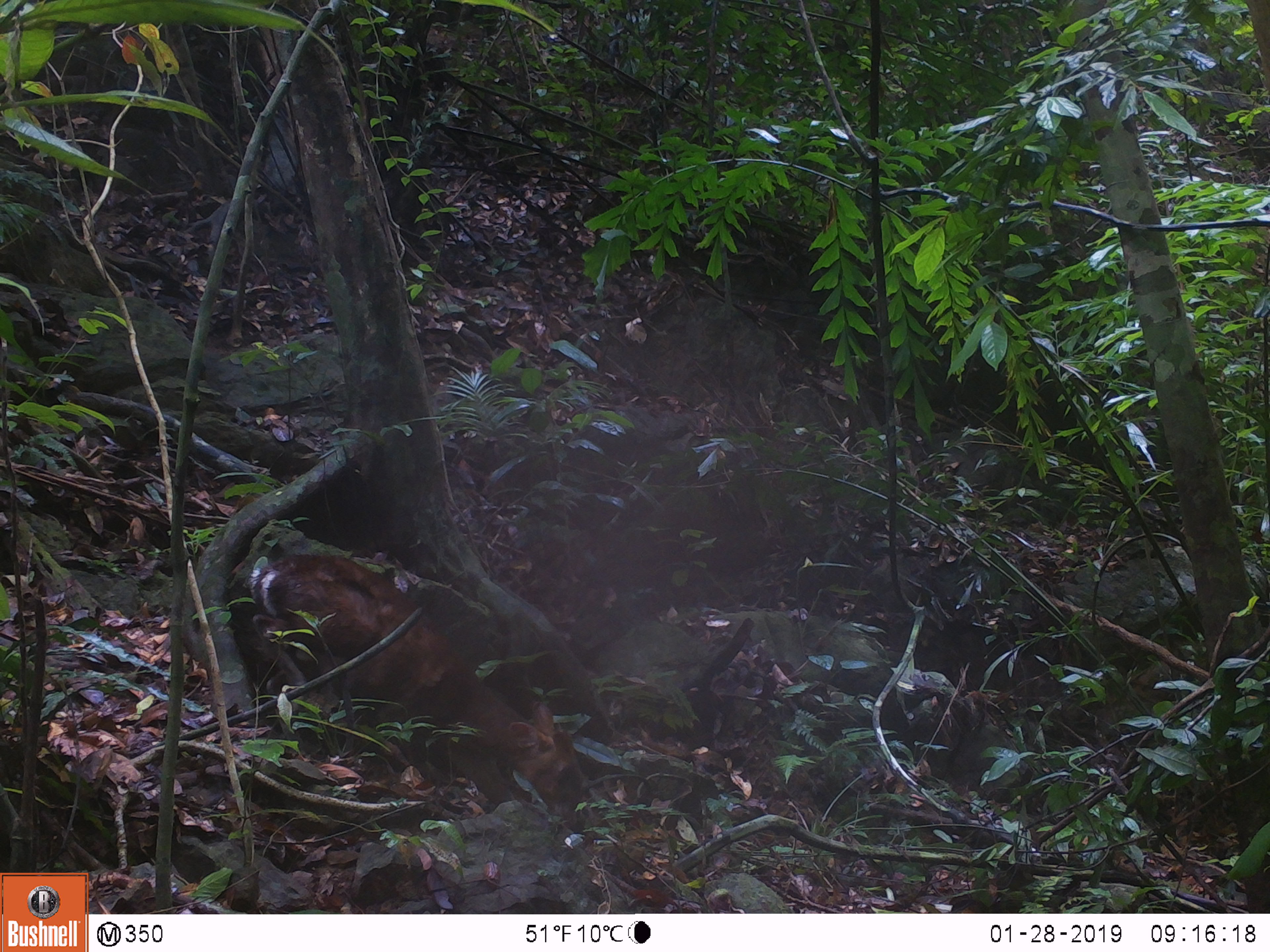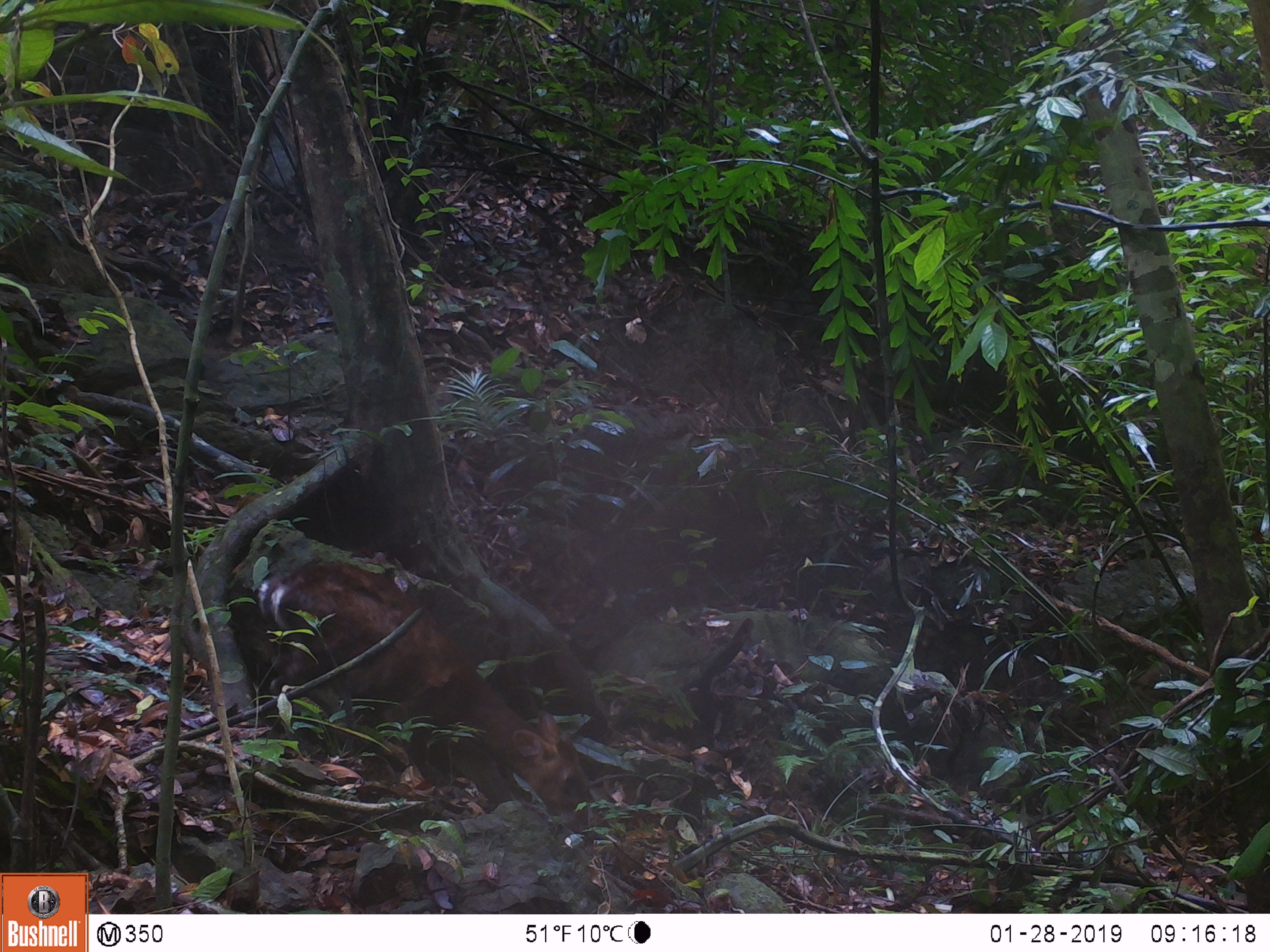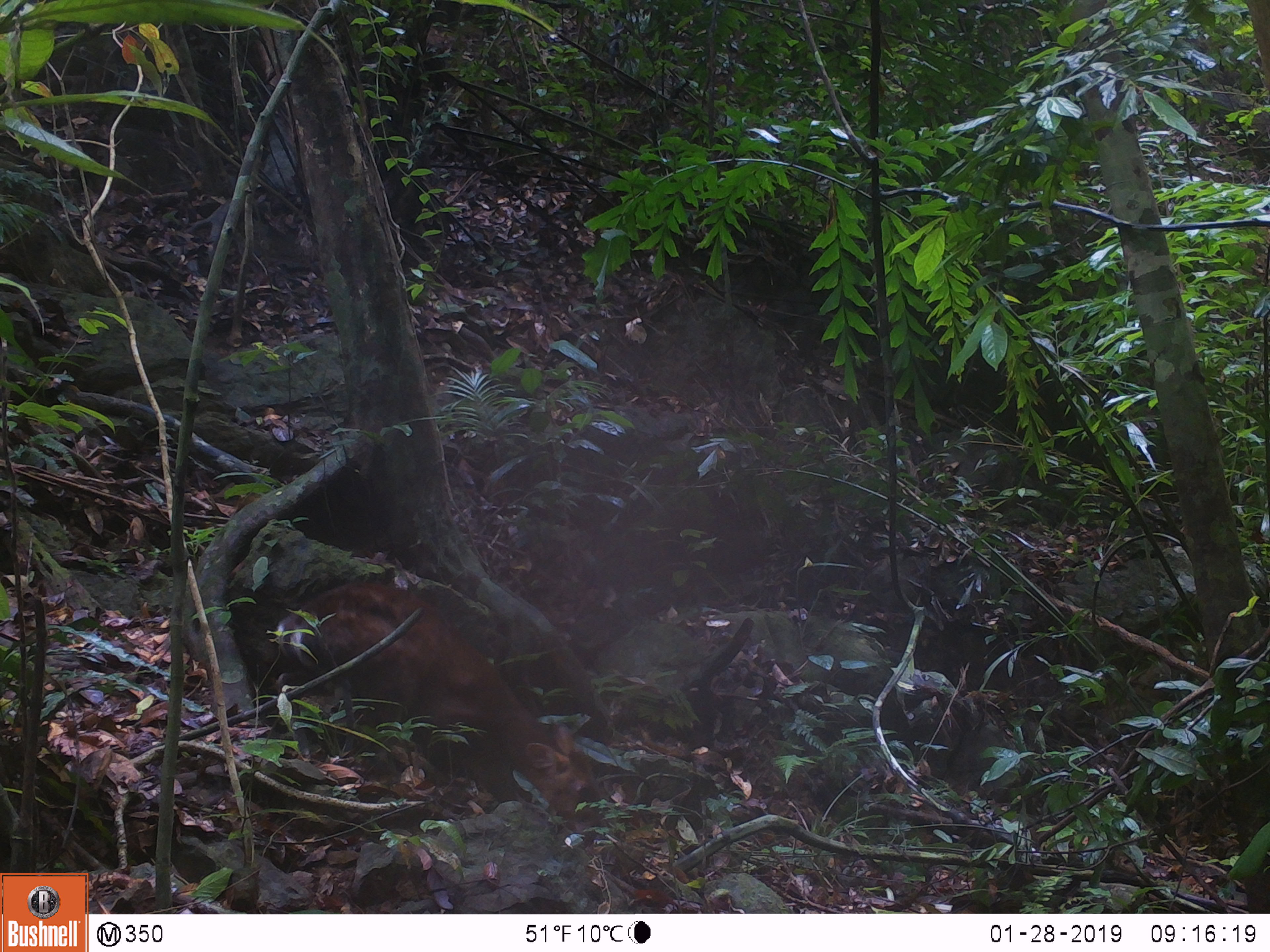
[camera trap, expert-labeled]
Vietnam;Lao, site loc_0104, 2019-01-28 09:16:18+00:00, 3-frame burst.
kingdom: Animalia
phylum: Chordata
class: Mammalia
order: Artiodactyla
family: Cervidae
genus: Muntiacus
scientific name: Muntiacus rooseveltorum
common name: roosevelt's muntjac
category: roosevelts muntjac group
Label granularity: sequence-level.